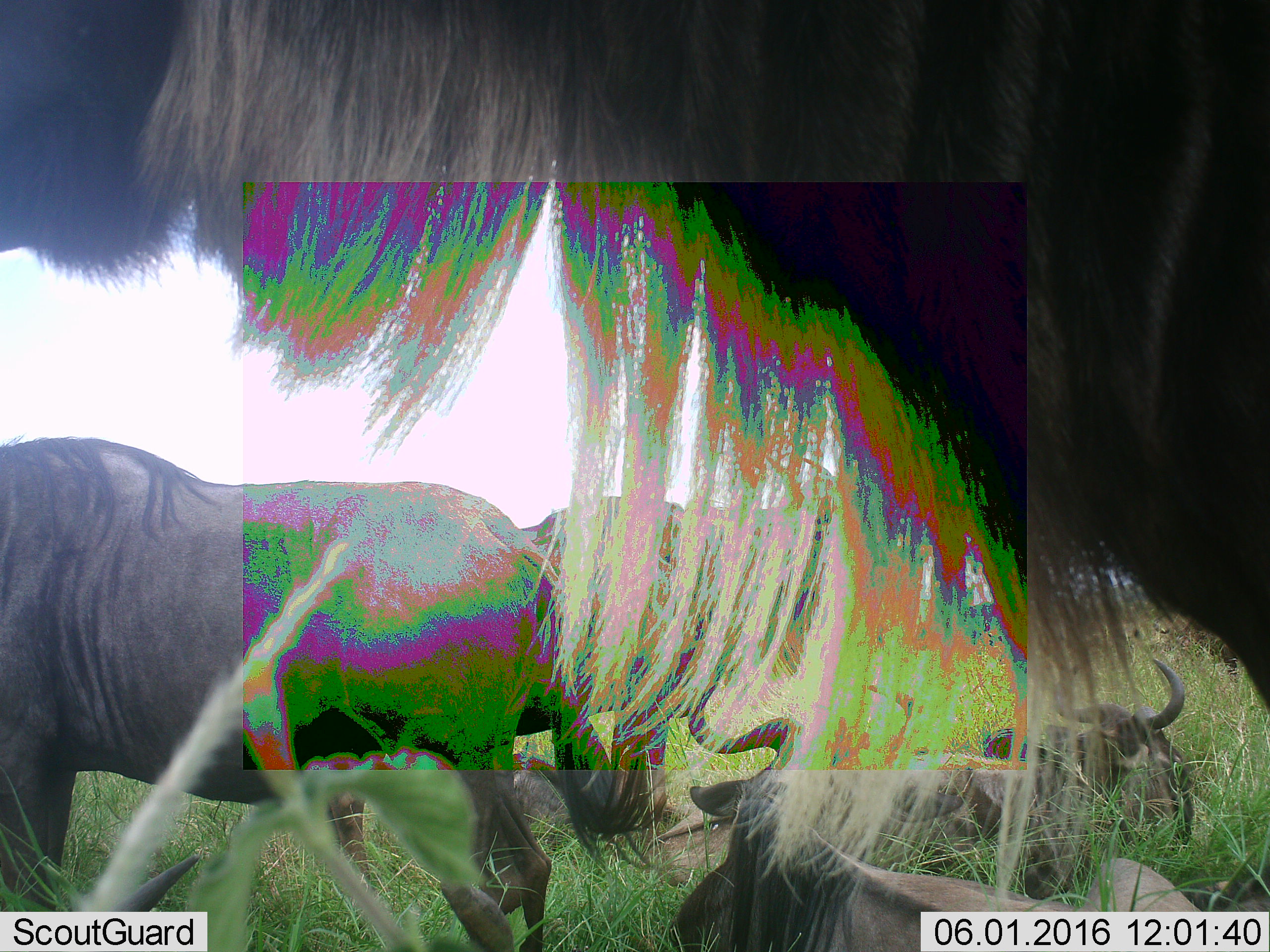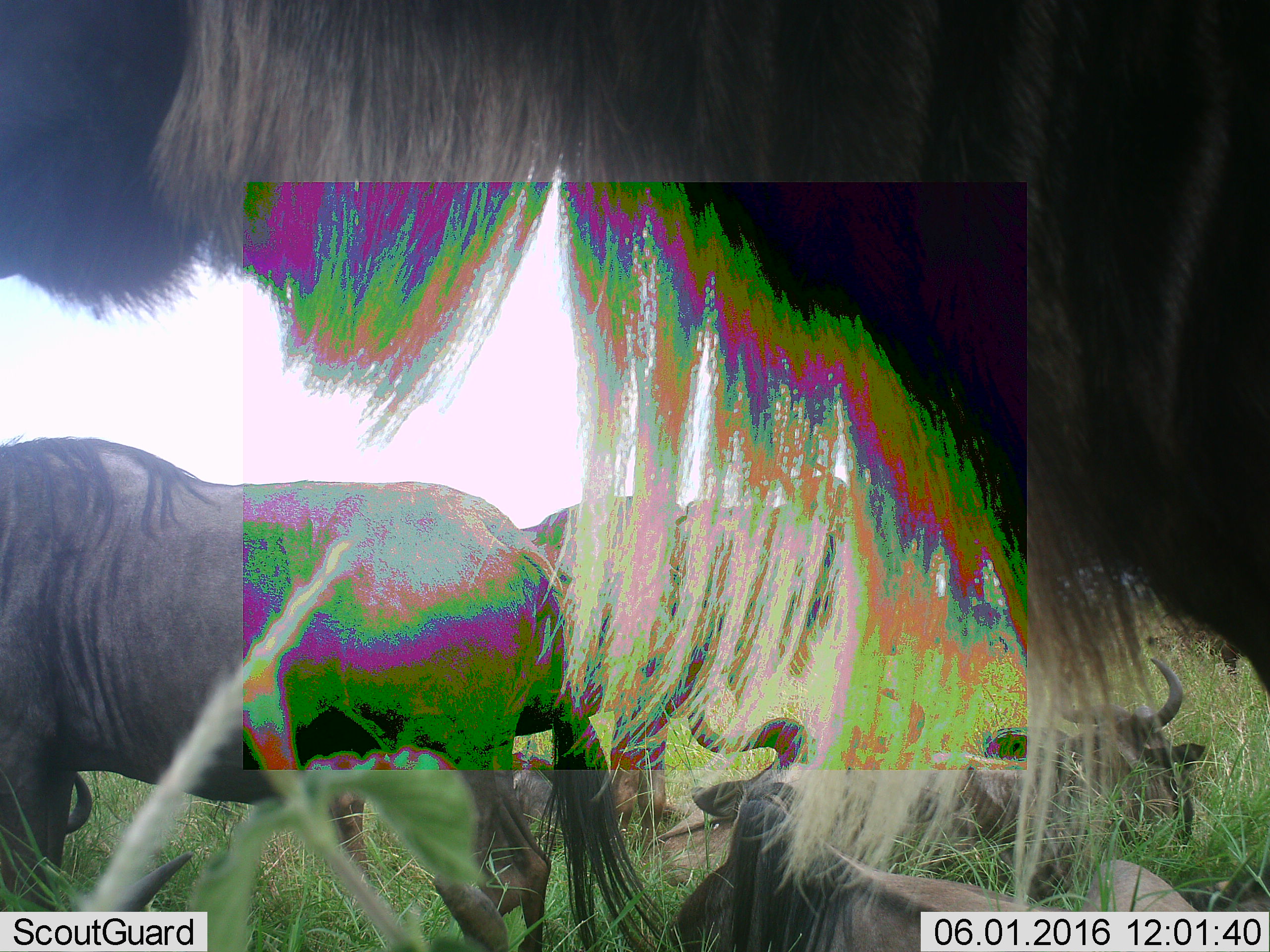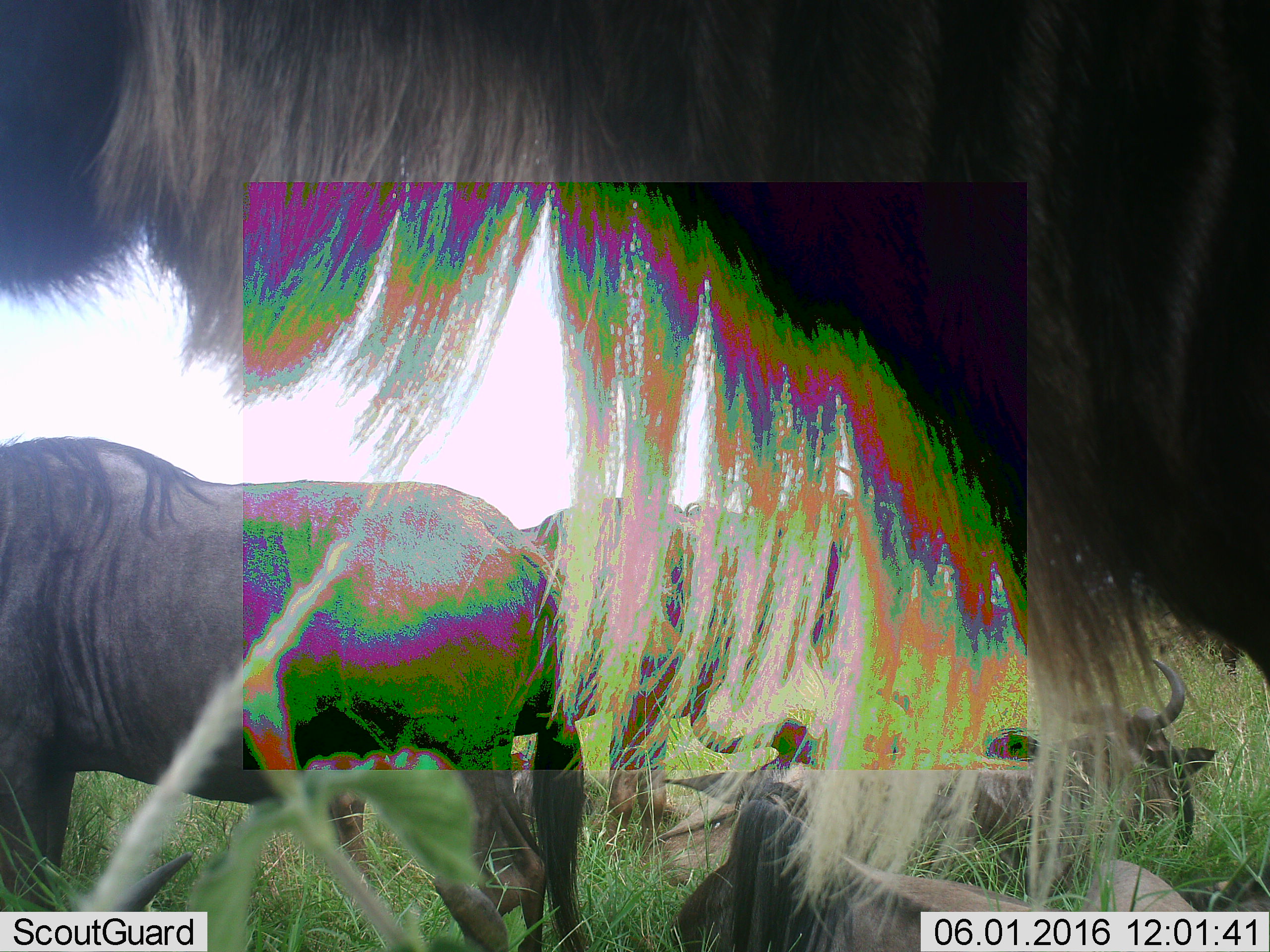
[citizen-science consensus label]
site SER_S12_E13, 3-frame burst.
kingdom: Animalia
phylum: Chordata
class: Mammalia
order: Artiodactyla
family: Bovidae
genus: Connochaetes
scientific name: Connochaetes taurinus taurinus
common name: blue wildebeest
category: wildebeestblue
Wildebeestblue (blue wildebeest) (Connochaetes taurinus taurinus), count 6. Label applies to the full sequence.